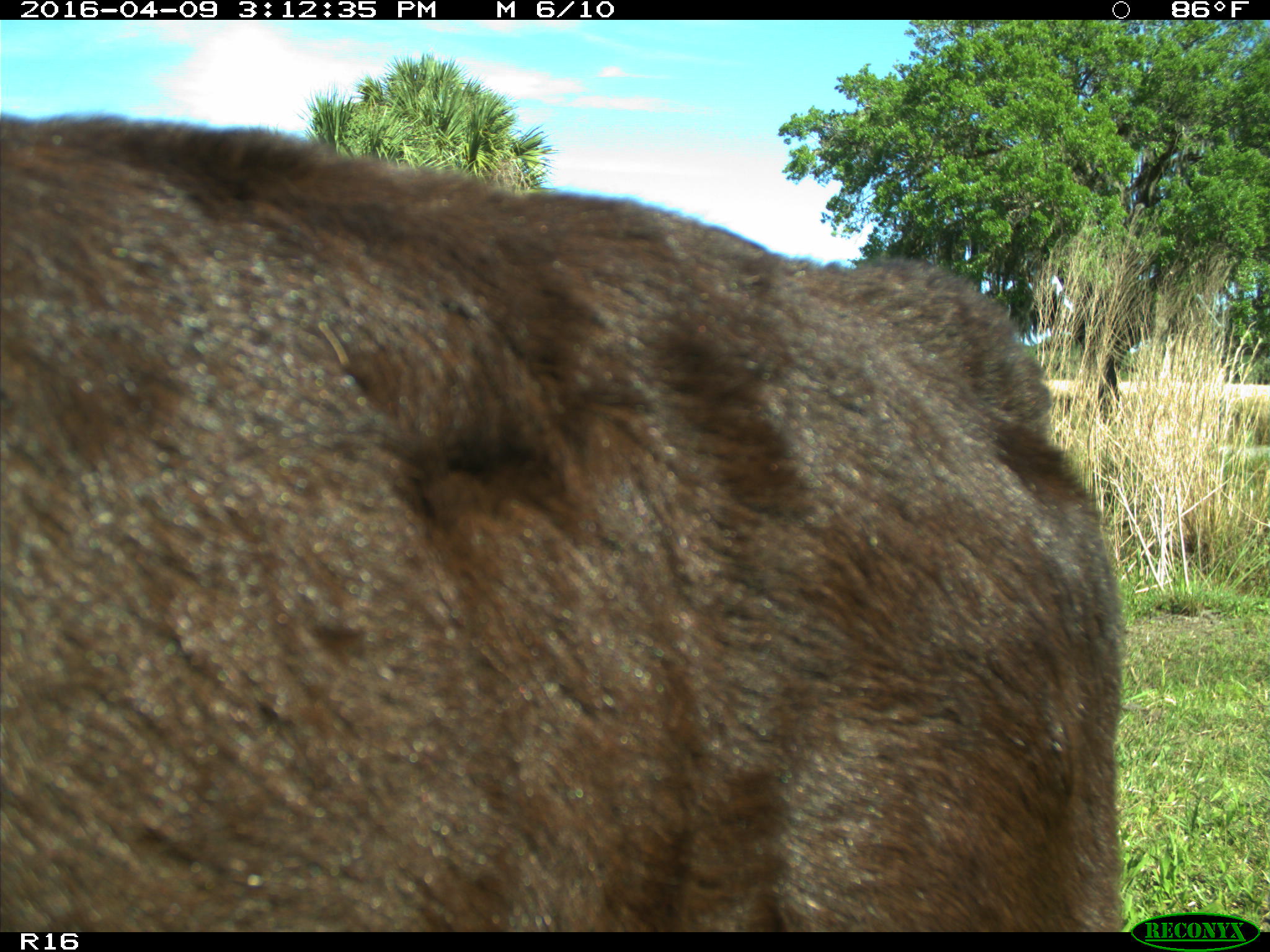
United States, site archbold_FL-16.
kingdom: Animalia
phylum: Chordata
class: Mammalia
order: Artiodactyla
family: Bovidae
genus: Bos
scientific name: Bos taurus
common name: domestic cow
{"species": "Bos taurus (domestic cow)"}